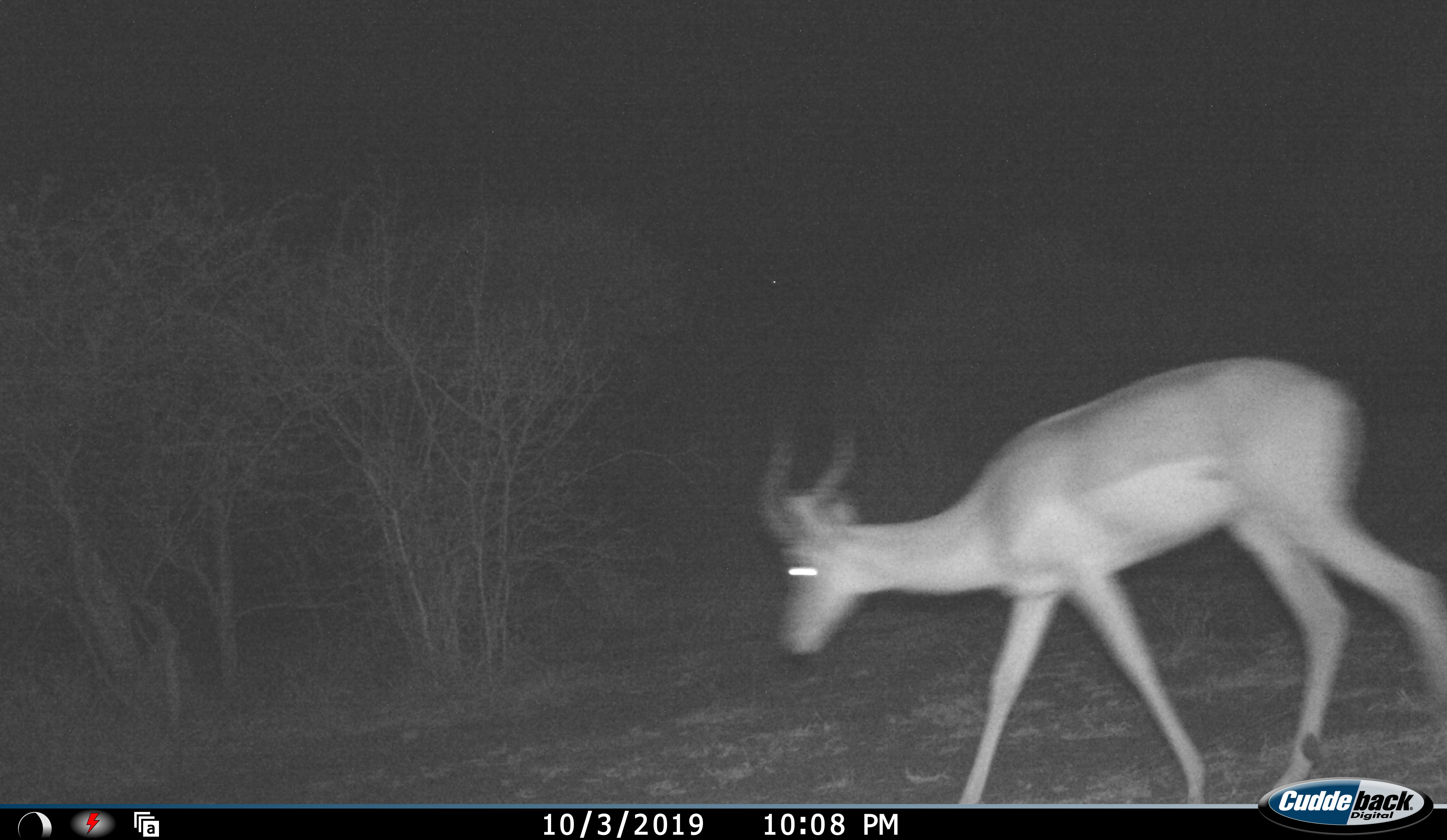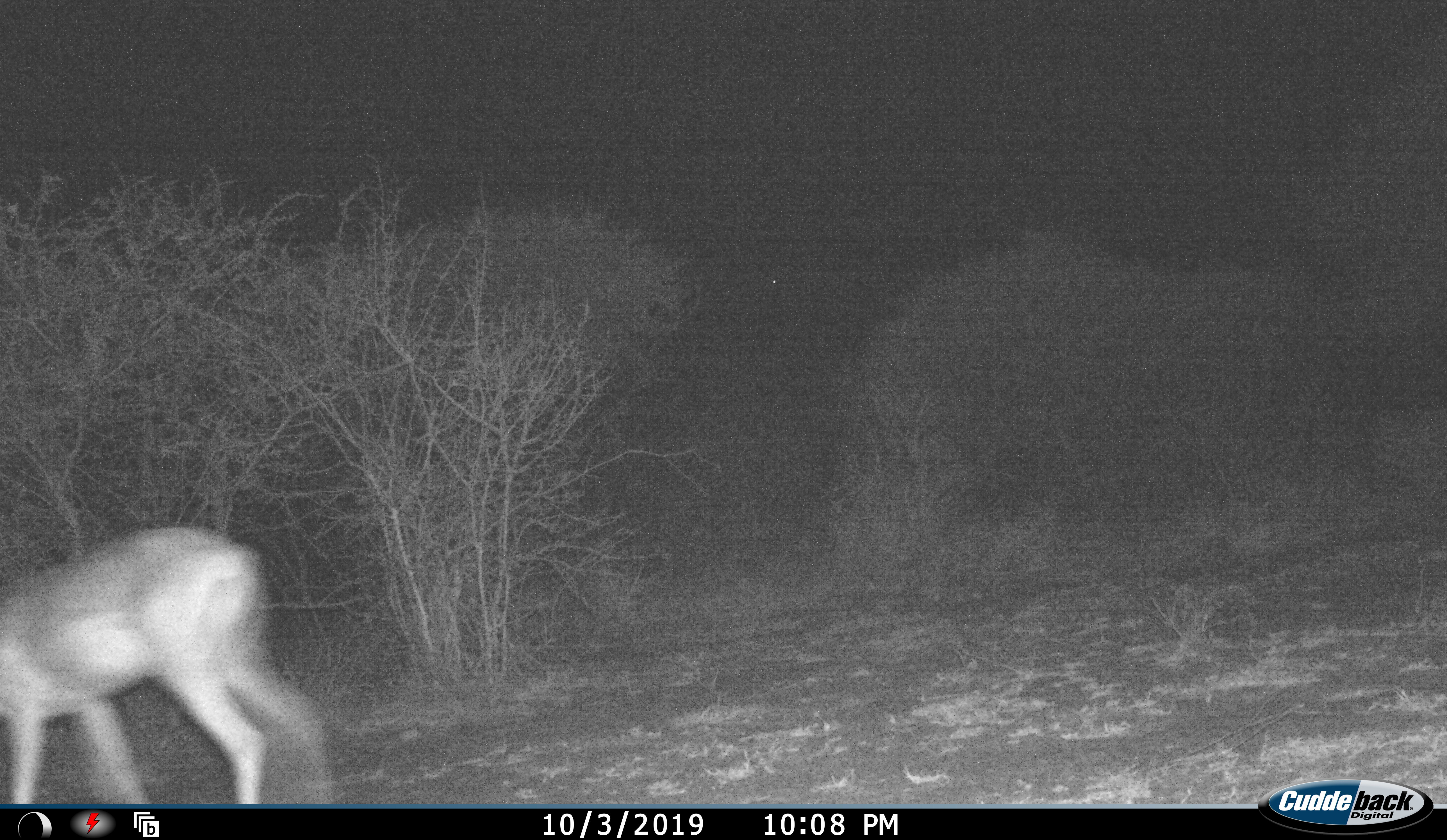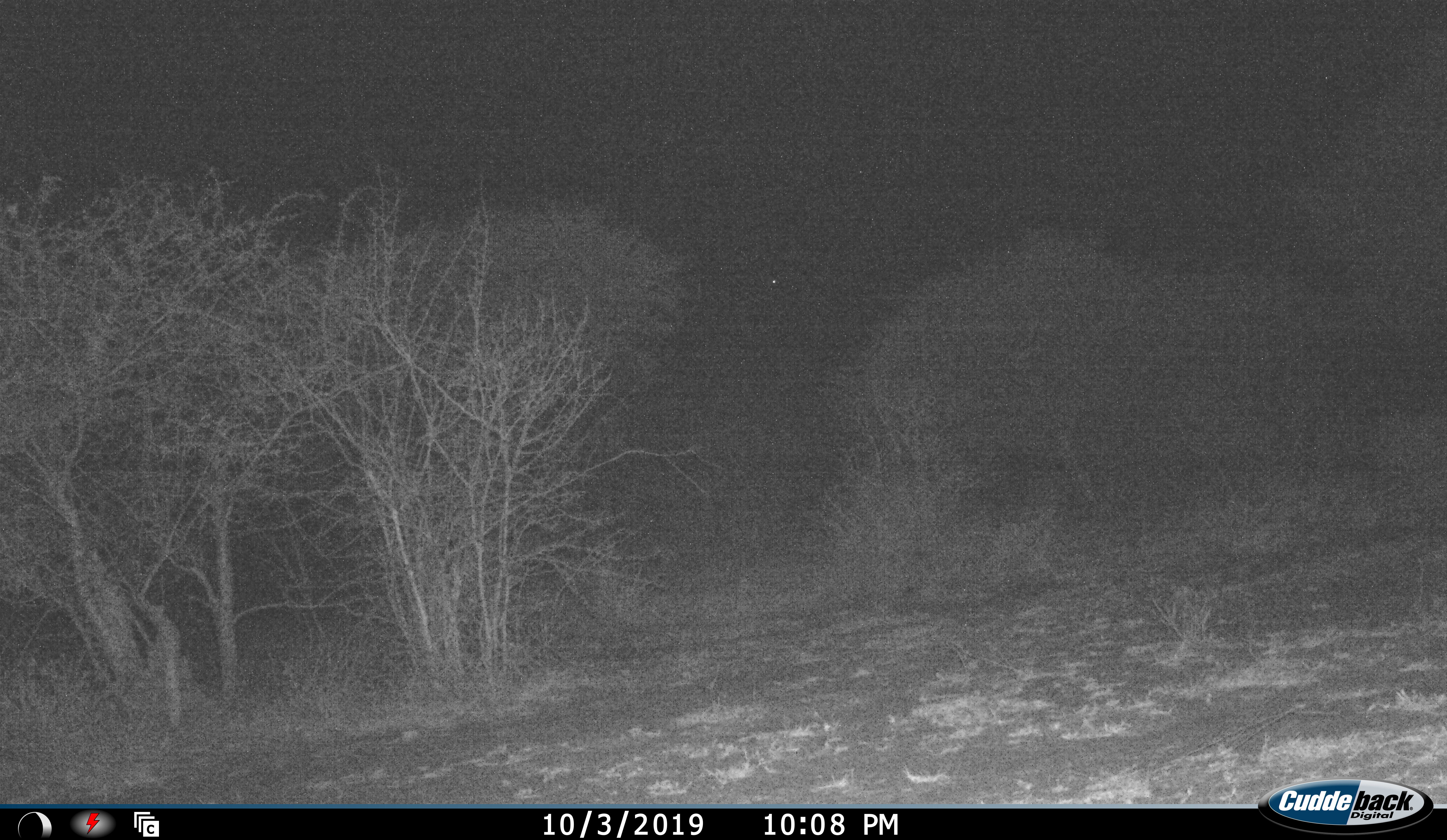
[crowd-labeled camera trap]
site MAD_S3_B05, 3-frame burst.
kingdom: Animalia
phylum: Chordata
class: Mammalia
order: Artiodactyla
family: Bovidae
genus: Aepyceros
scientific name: Aepyceros melampus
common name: impala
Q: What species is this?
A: Impala (Aepyceros melampus).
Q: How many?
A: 1.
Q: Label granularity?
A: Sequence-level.